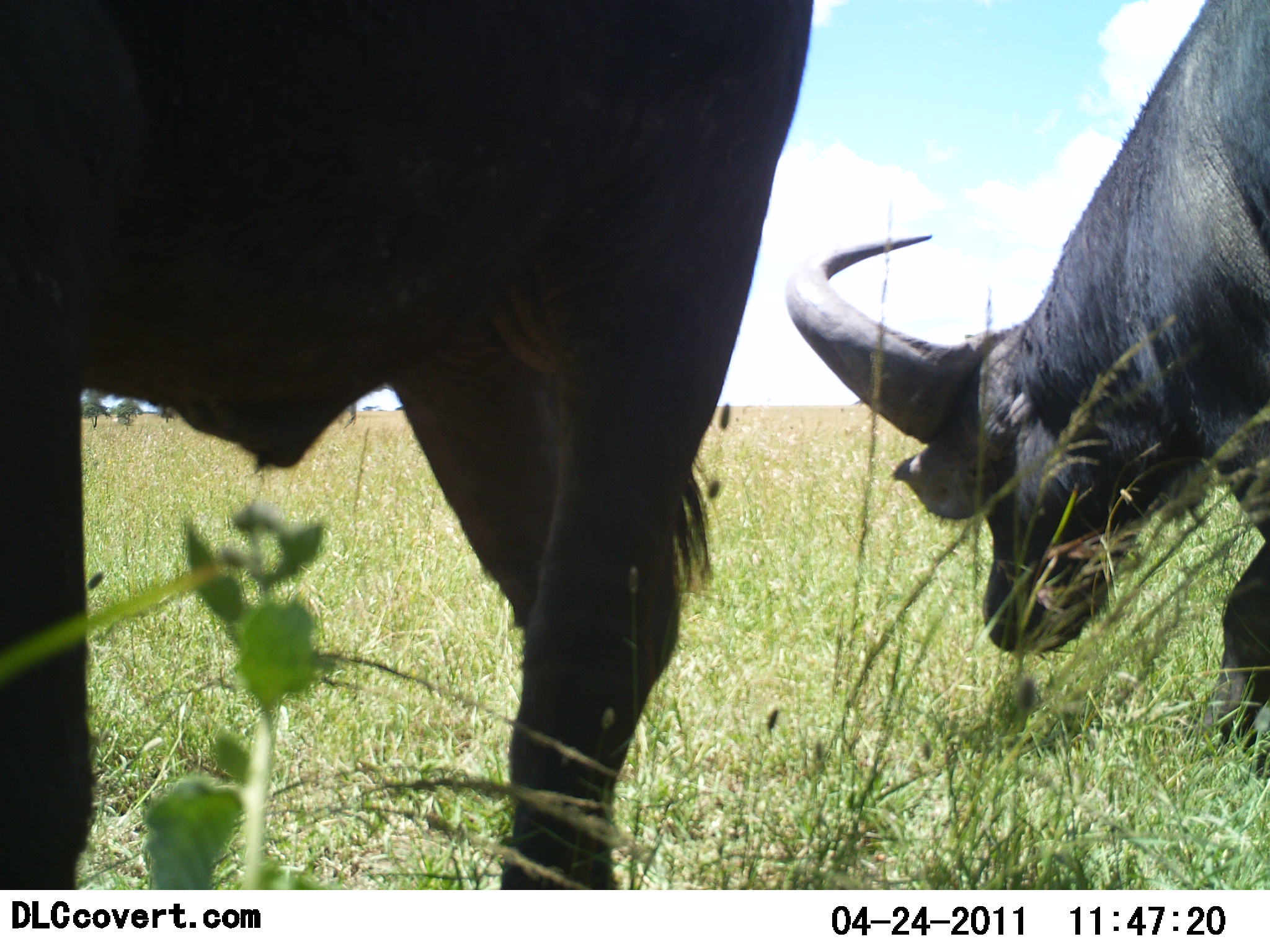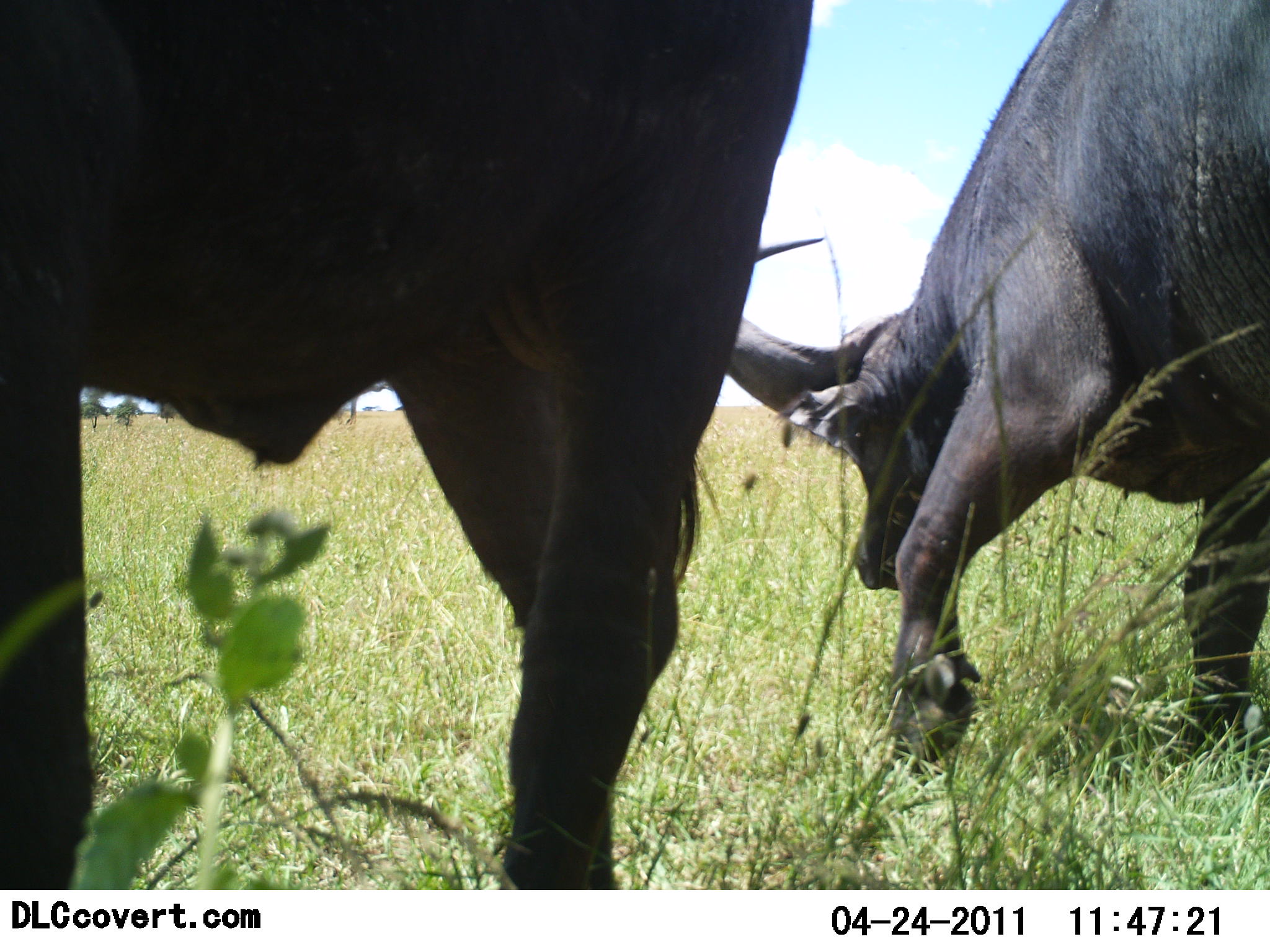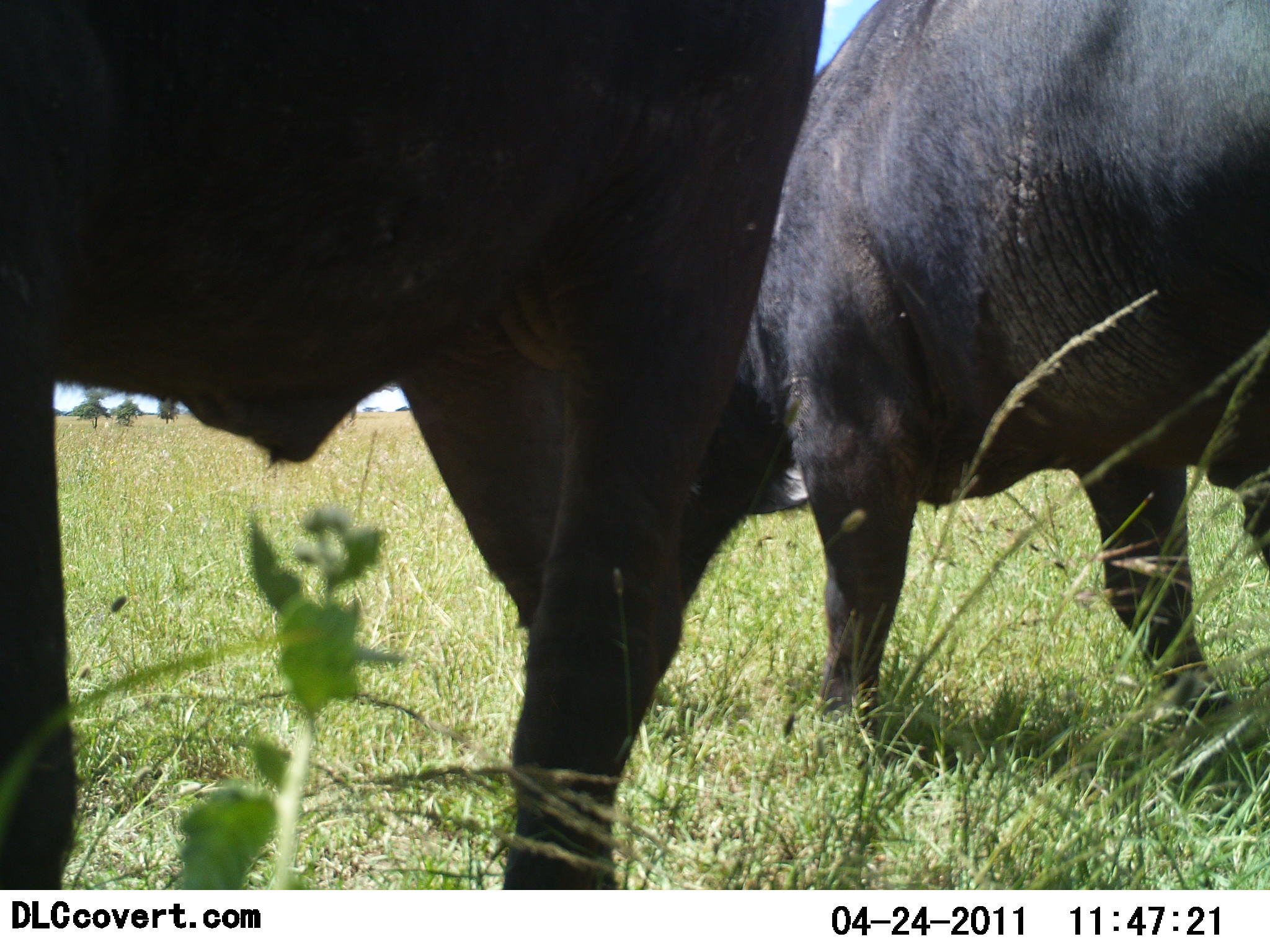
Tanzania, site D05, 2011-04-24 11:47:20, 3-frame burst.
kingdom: Animalia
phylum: Chordata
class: Mammalia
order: Artiodactyla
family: Bovidae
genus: Syncerus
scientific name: Syncerus caffer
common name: cape buffalo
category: buffalo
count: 2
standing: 42%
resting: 0%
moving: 67%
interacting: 0%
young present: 0%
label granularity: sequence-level